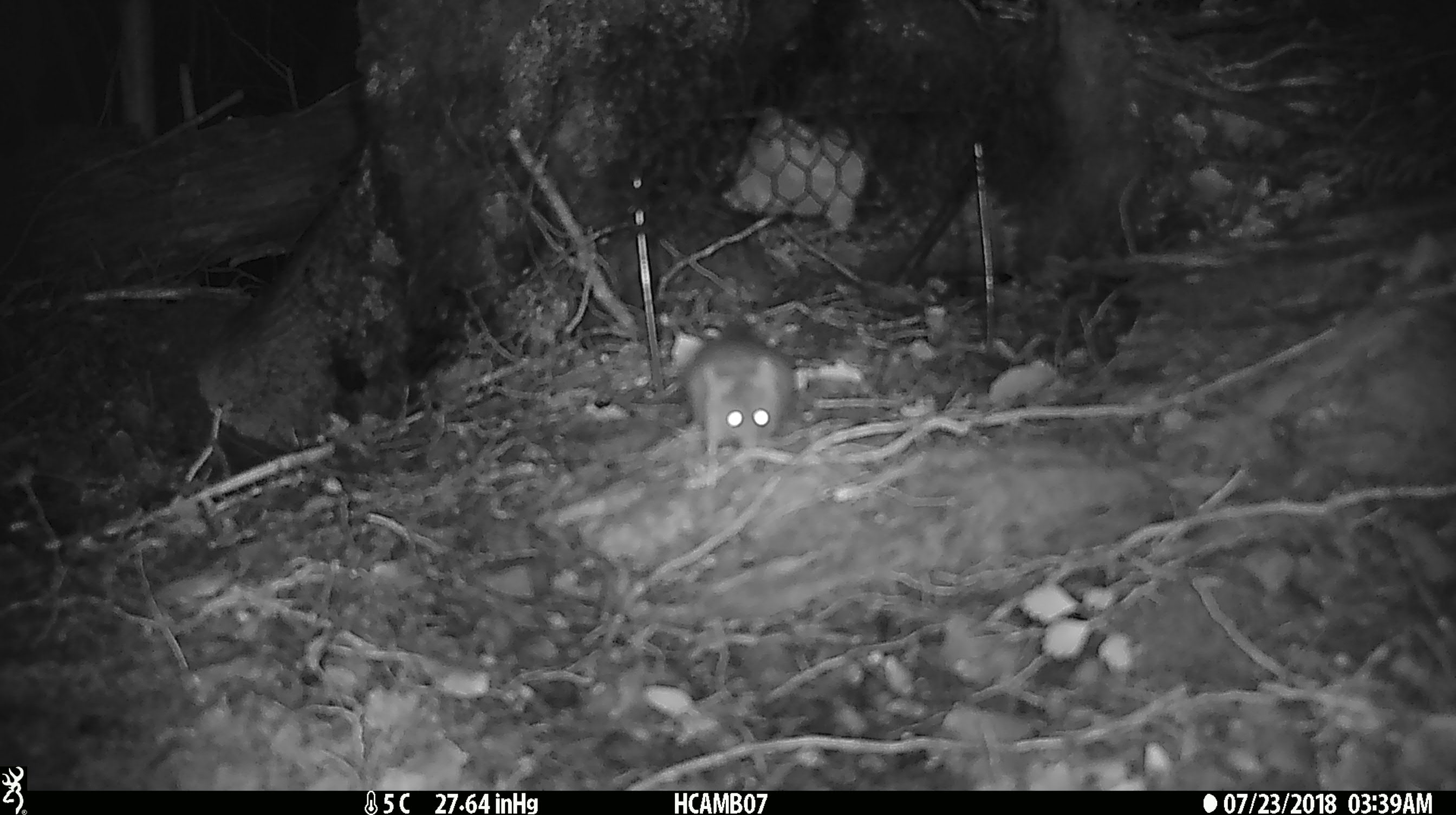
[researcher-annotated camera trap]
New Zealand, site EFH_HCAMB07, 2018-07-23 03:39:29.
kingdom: Animalia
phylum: Chordata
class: Mammalia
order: Rodentia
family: Muridae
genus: Mus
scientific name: Mus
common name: mouse